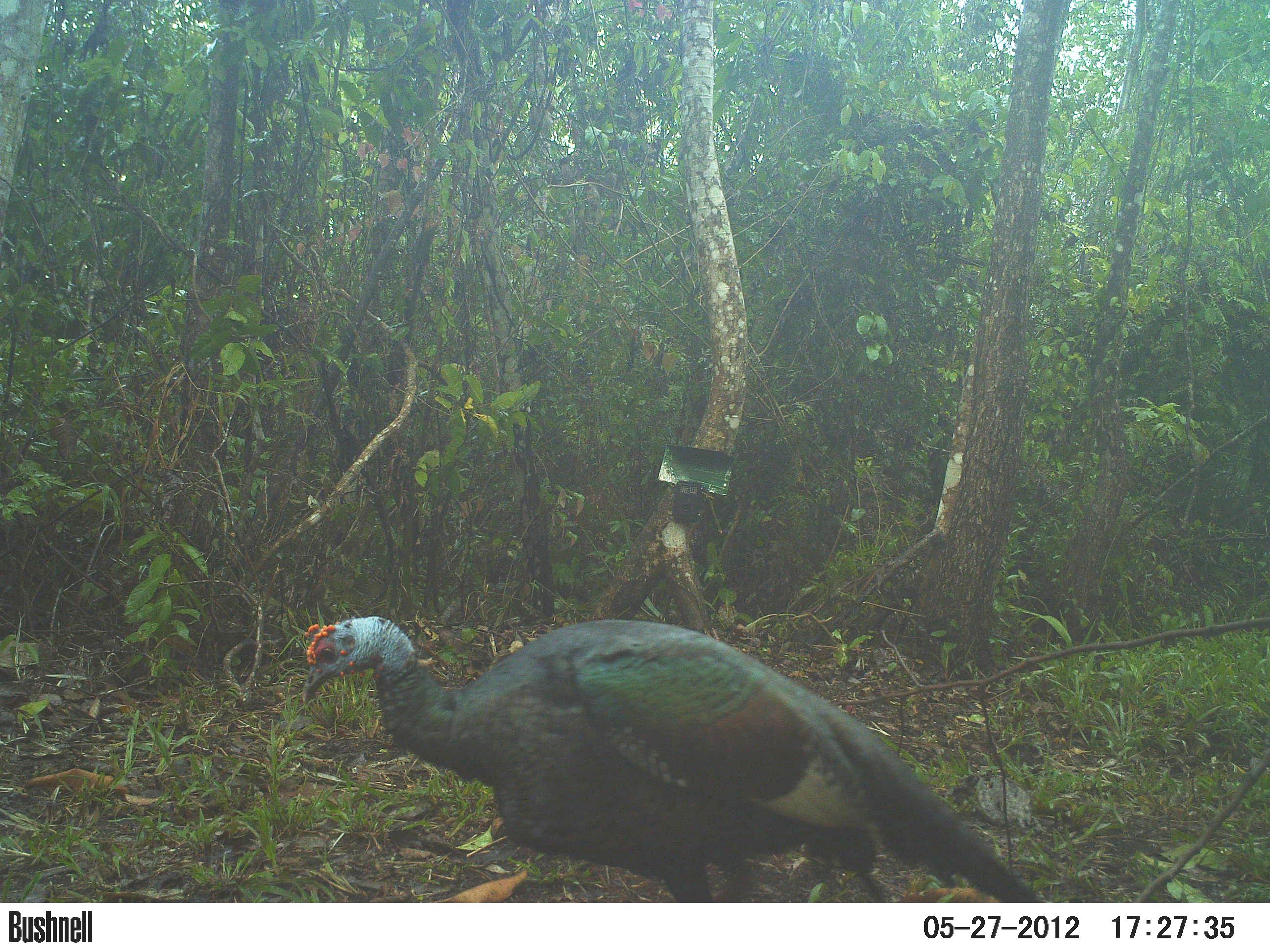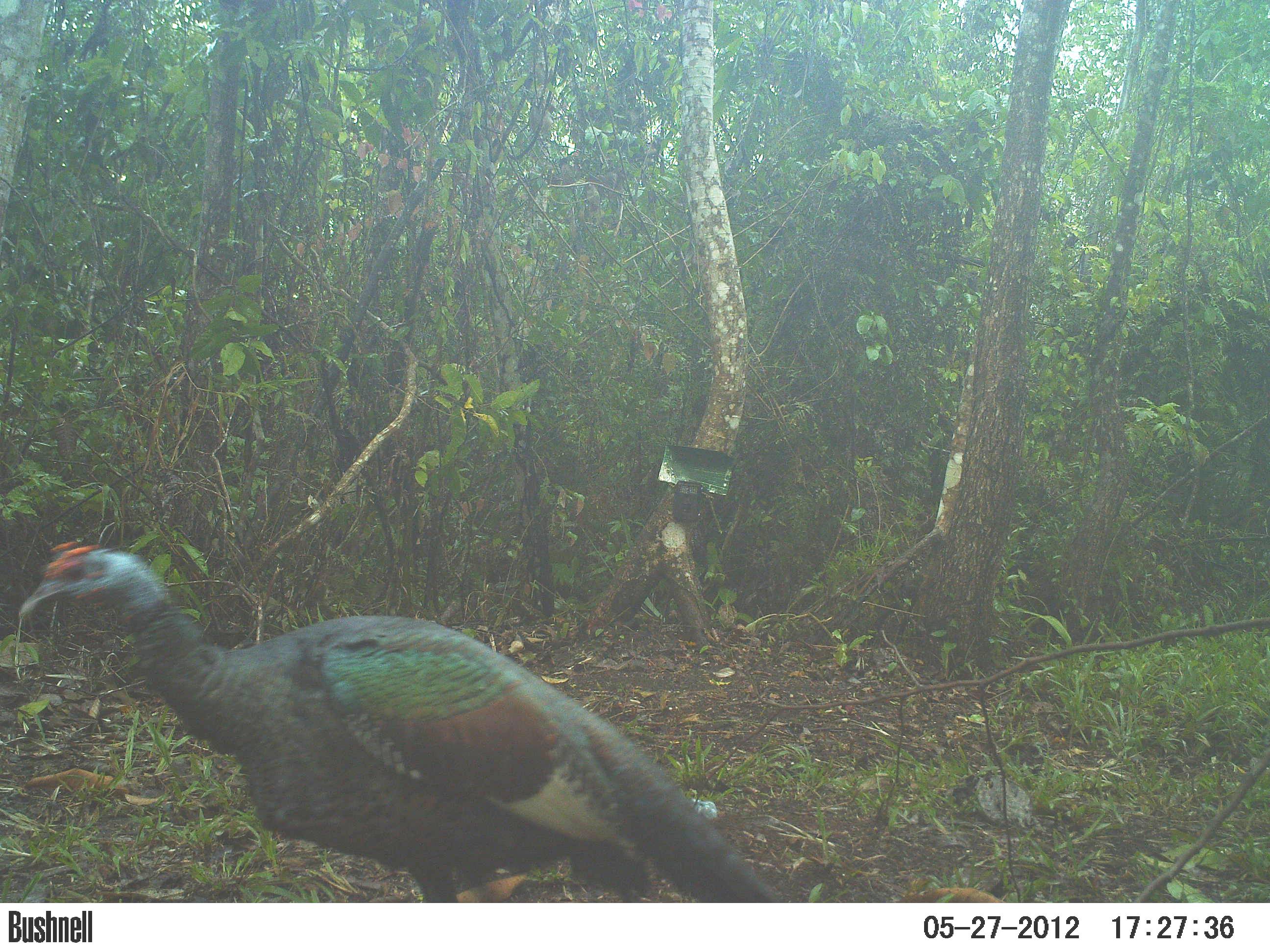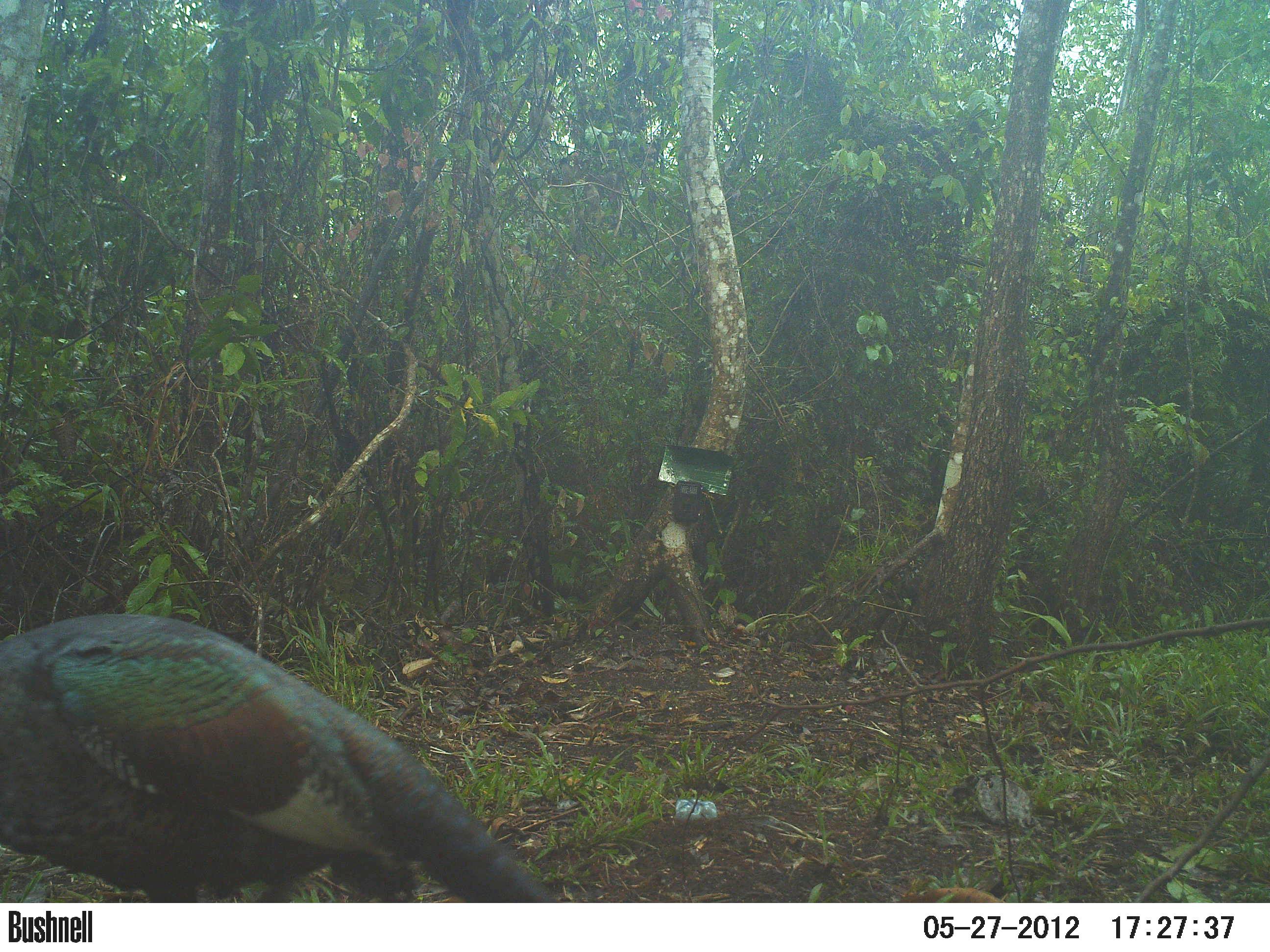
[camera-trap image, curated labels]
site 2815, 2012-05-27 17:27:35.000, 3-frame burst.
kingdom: Animalia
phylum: Chordata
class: Aves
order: Galliformes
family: Phasianidae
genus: Meleagris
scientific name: Meleagris ocellata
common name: ocellated turkey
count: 1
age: adult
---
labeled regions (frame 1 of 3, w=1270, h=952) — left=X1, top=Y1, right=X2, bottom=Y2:
meleagris ocellata: left=300, top=615, right=1045, bottom=902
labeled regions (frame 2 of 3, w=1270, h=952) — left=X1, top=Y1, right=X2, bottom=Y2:
meleagris ocellata: left=16, top=540, right=783, bottom=901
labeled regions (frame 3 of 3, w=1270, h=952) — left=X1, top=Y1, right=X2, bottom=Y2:
meleagris ocellata: left=0, top=612, right=557, bottom=902